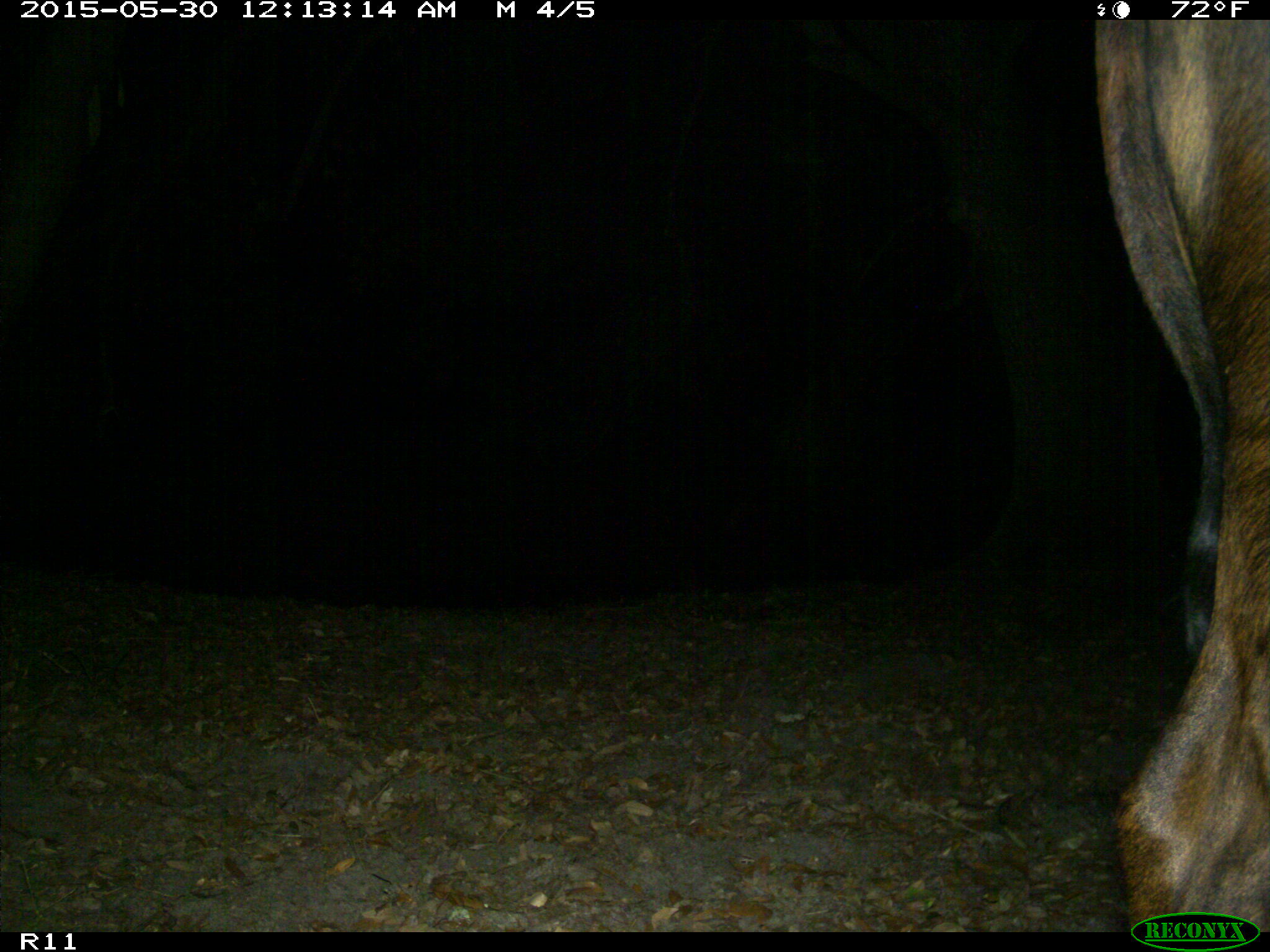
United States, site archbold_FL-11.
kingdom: Animalia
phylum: Chordata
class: Mammalia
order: Artiodactyla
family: Bovidae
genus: Bos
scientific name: Bos taurus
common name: domestic cow